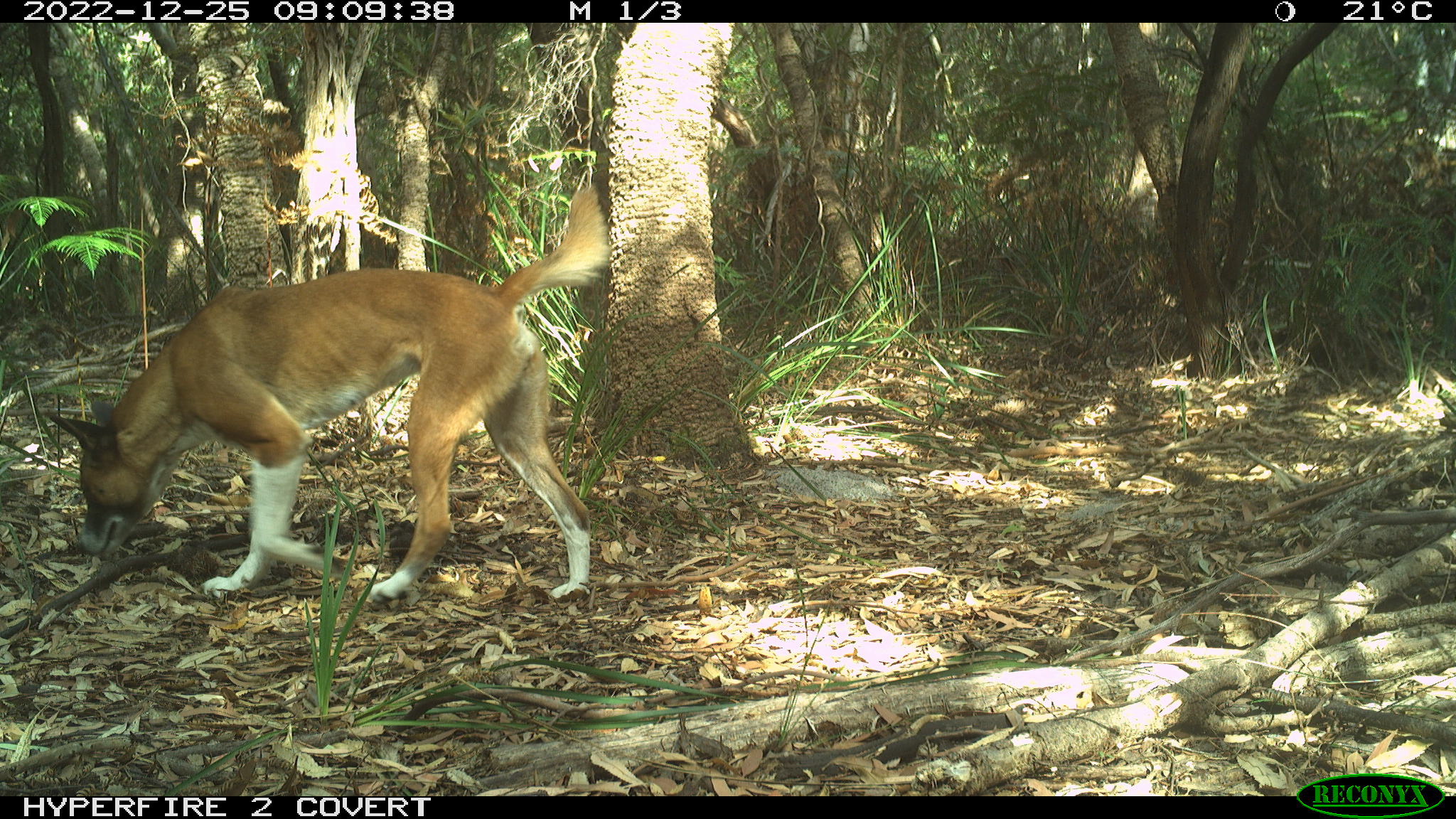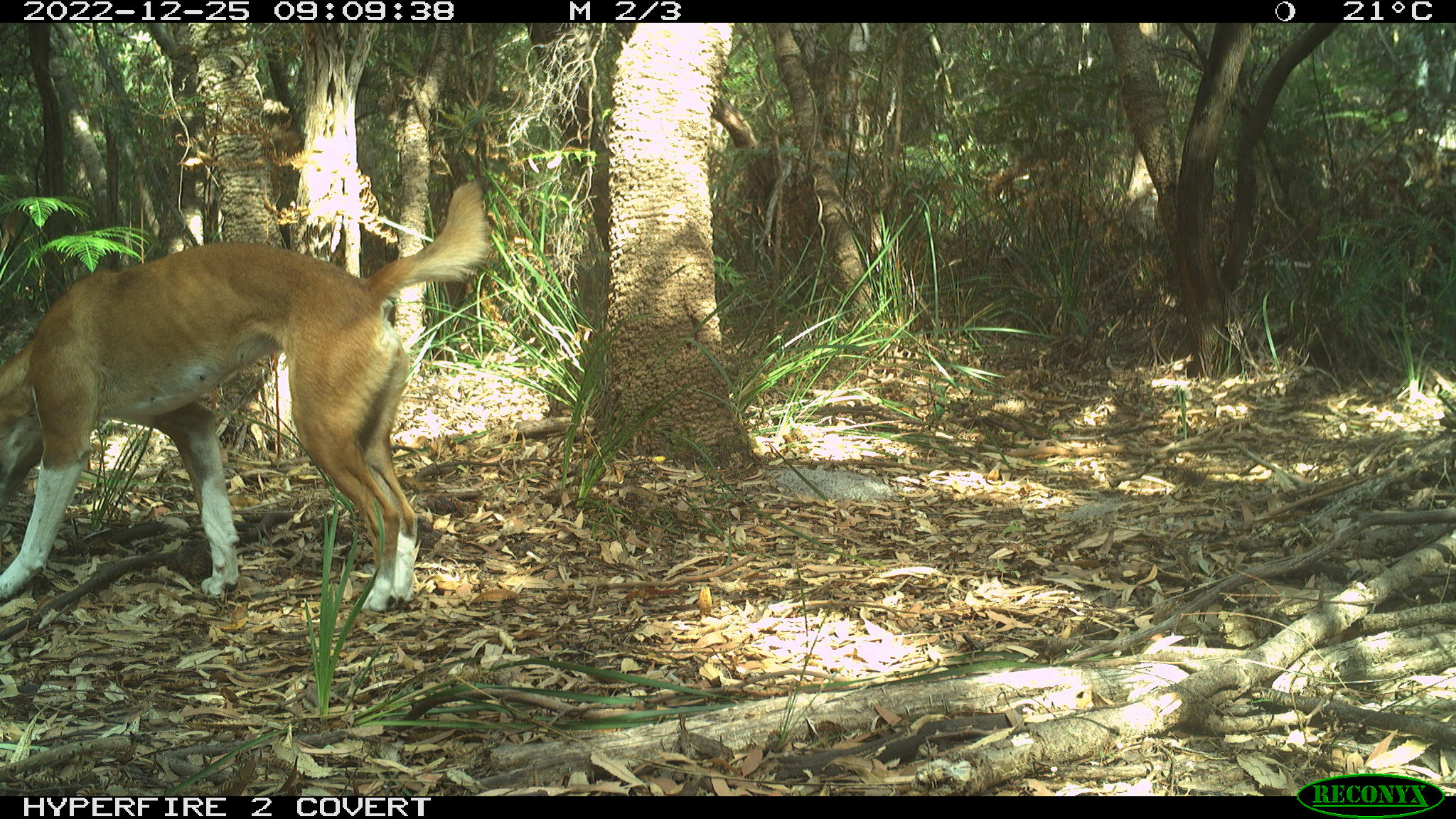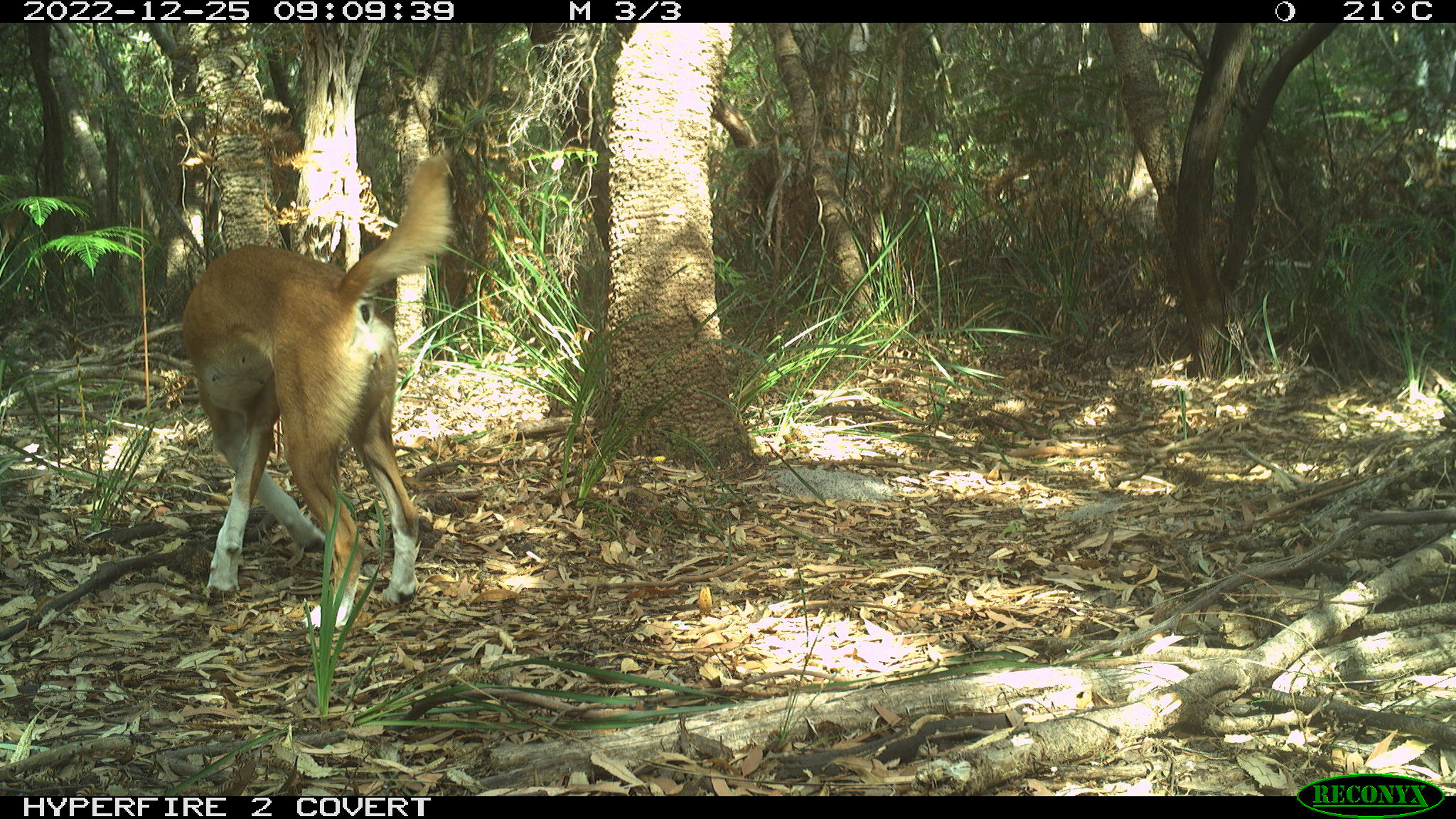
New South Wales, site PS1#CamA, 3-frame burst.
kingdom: Animalia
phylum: Chordata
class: Mammalia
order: Carnivora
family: Canidae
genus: Canis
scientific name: Canis familiaris dingo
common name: dingo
Dingo (Canis familiaris dingo).